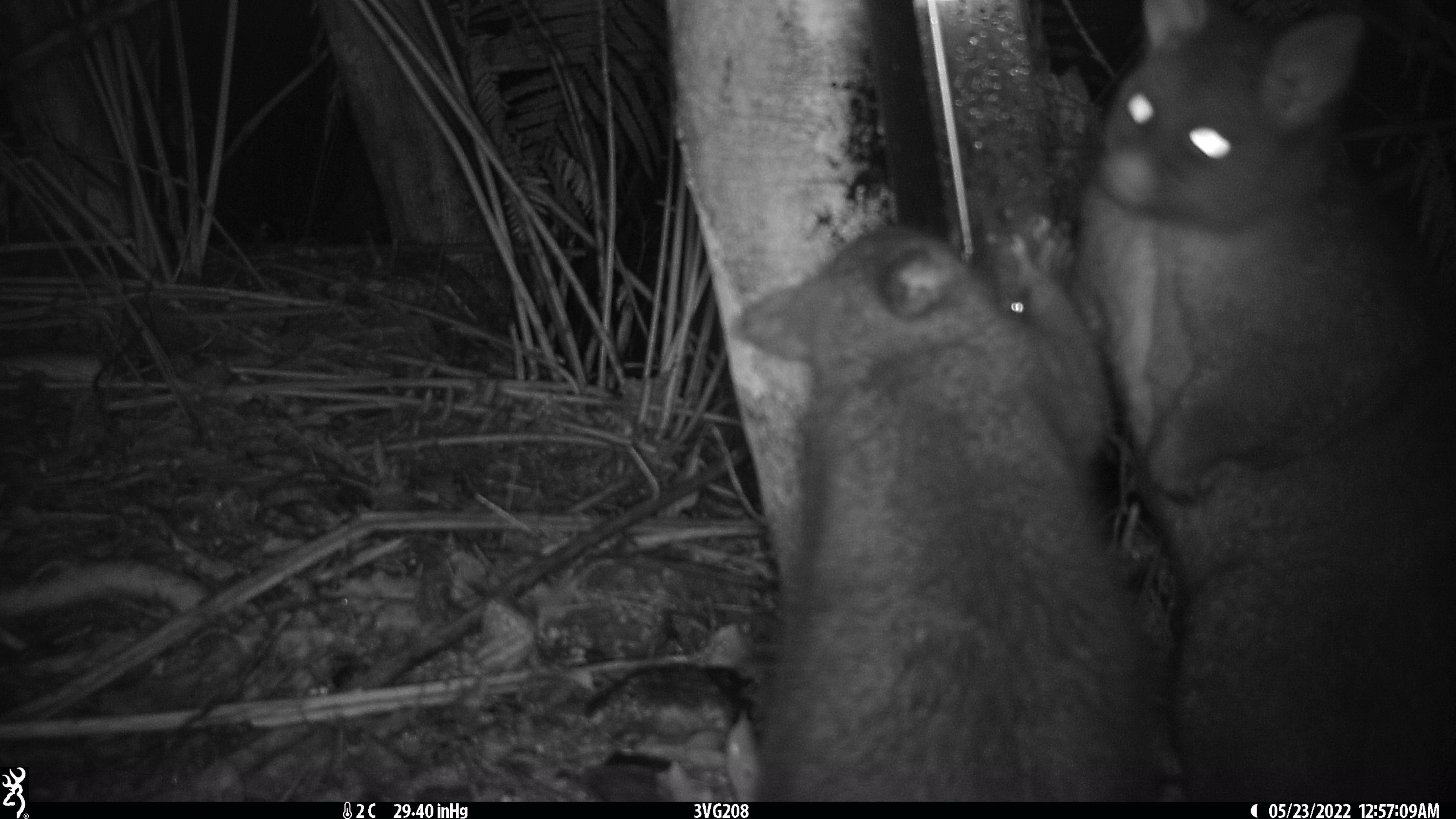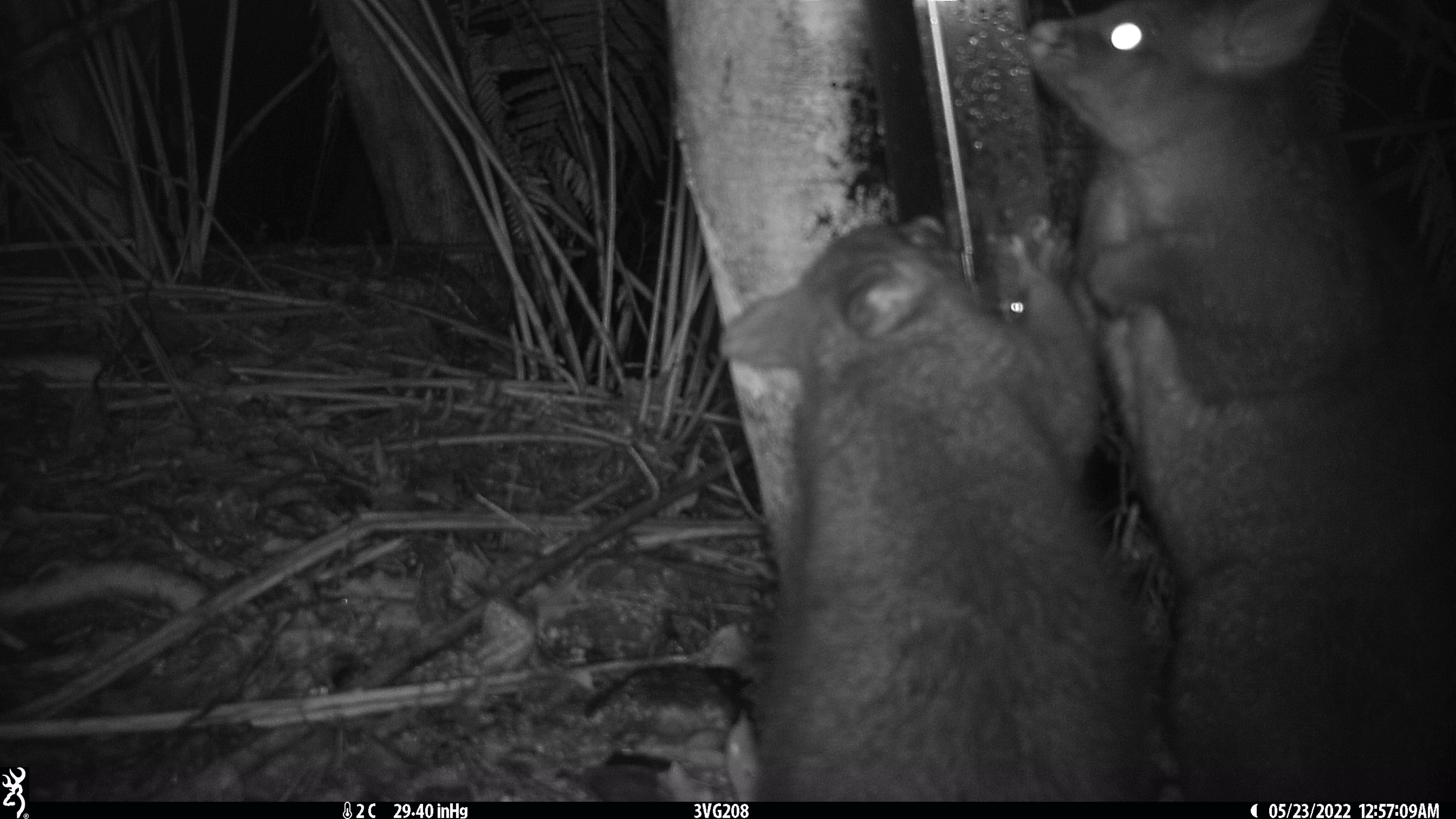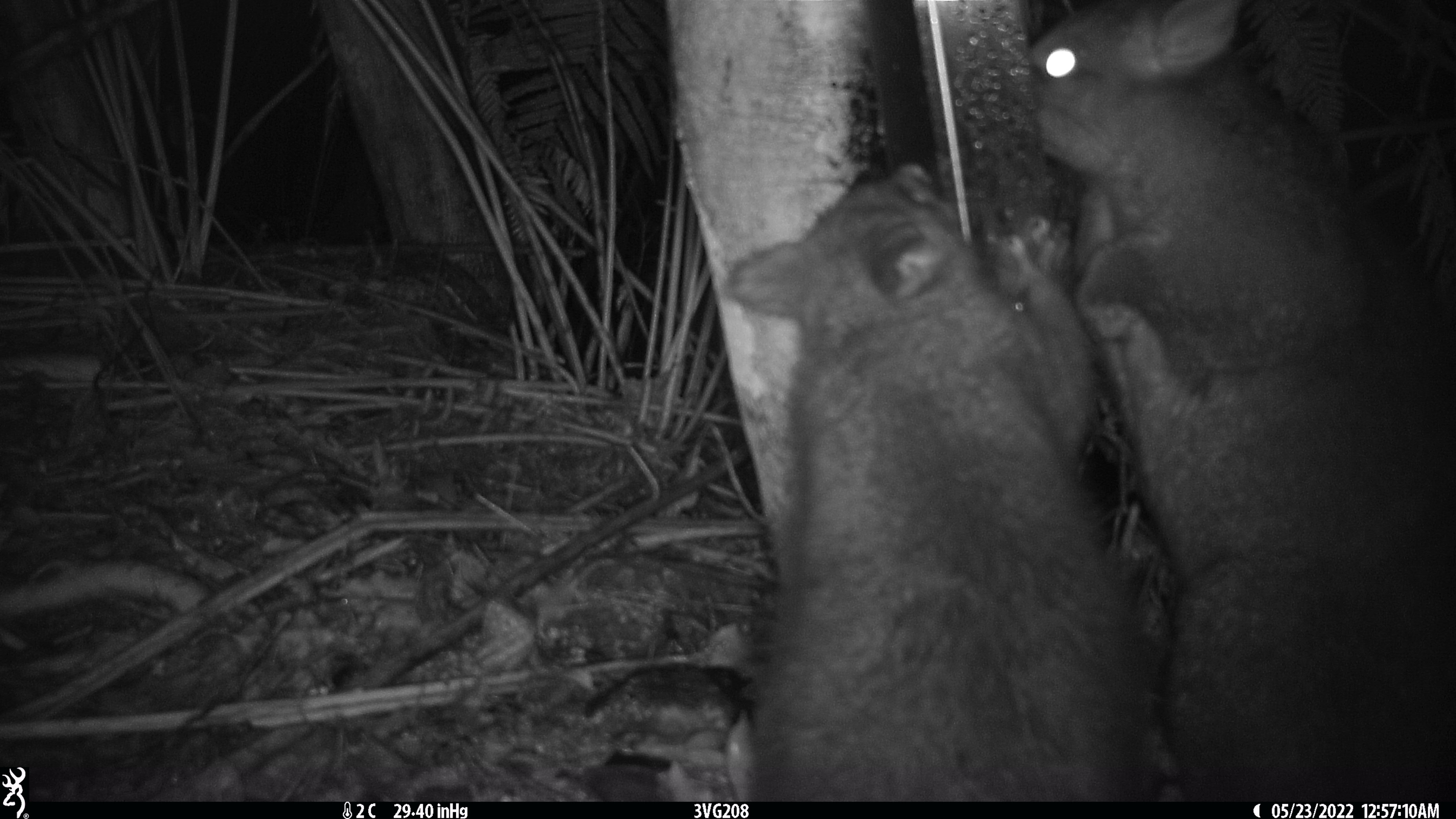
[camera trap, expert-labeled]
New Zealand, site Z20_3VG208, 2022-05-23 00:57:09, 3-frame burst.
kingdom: Animalia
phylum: Chordata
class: Mammalia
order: Diprotodontia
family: Phalangeridae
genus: Trichosurus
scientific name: Trichosurus vulpecula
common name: common brushtail possum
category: possum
Possum (common brushtail possum) (Trichosurus vulpecula).